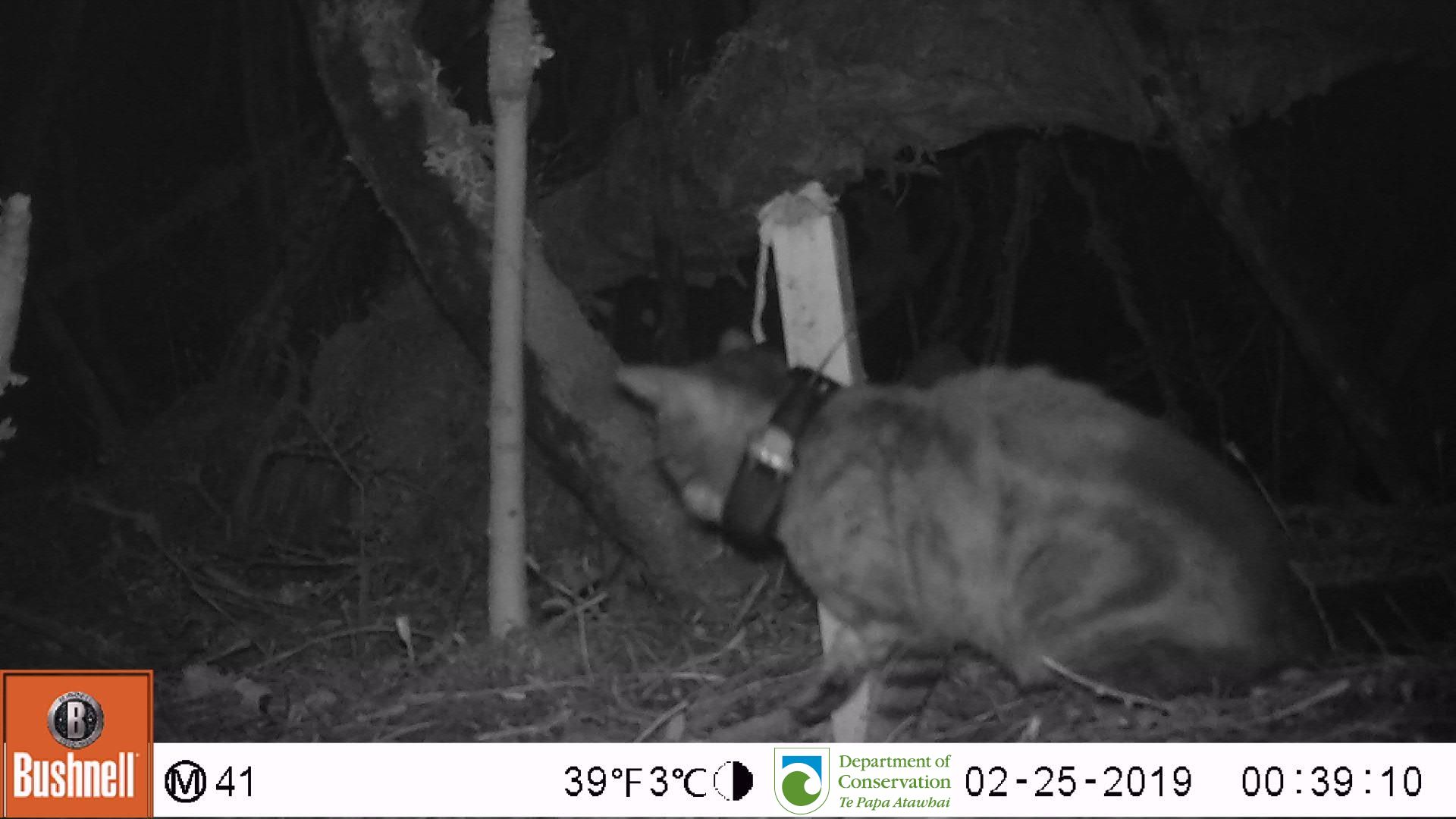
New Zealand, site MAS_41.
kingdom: Animalia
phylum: Chordata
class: Mammalia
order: Carnivora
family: Felidae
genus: Felis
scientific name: Felis catus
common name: domestic cat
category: cat